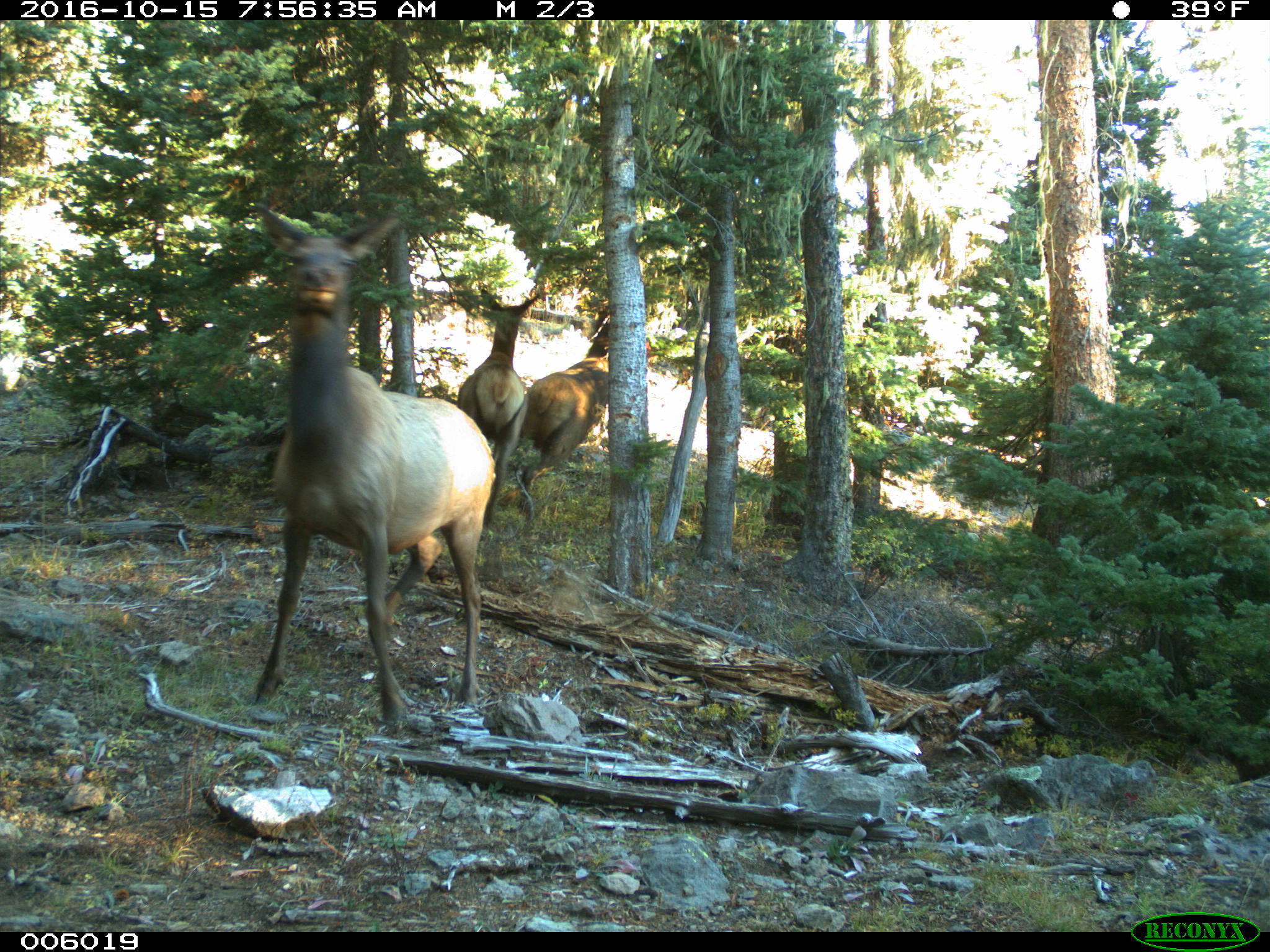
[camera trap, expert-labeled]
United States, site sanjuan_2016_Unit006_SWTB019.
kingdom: Animalia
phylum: Chordata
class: Mammalia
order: Artiodactyla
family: Cervidae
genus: Cervus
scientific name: Cervus elaphus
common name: red deer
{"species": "Cervus elaphus (red deer)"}